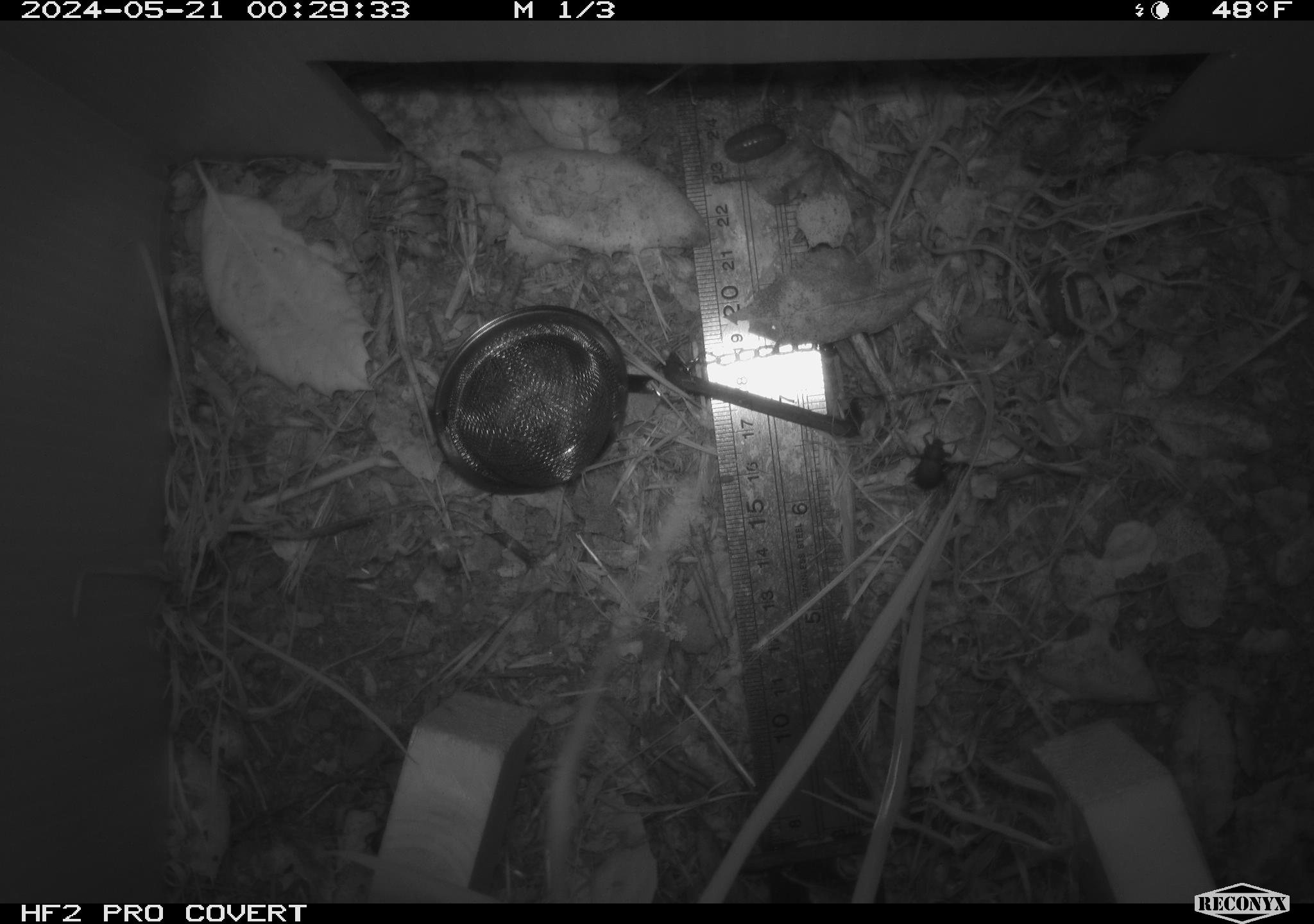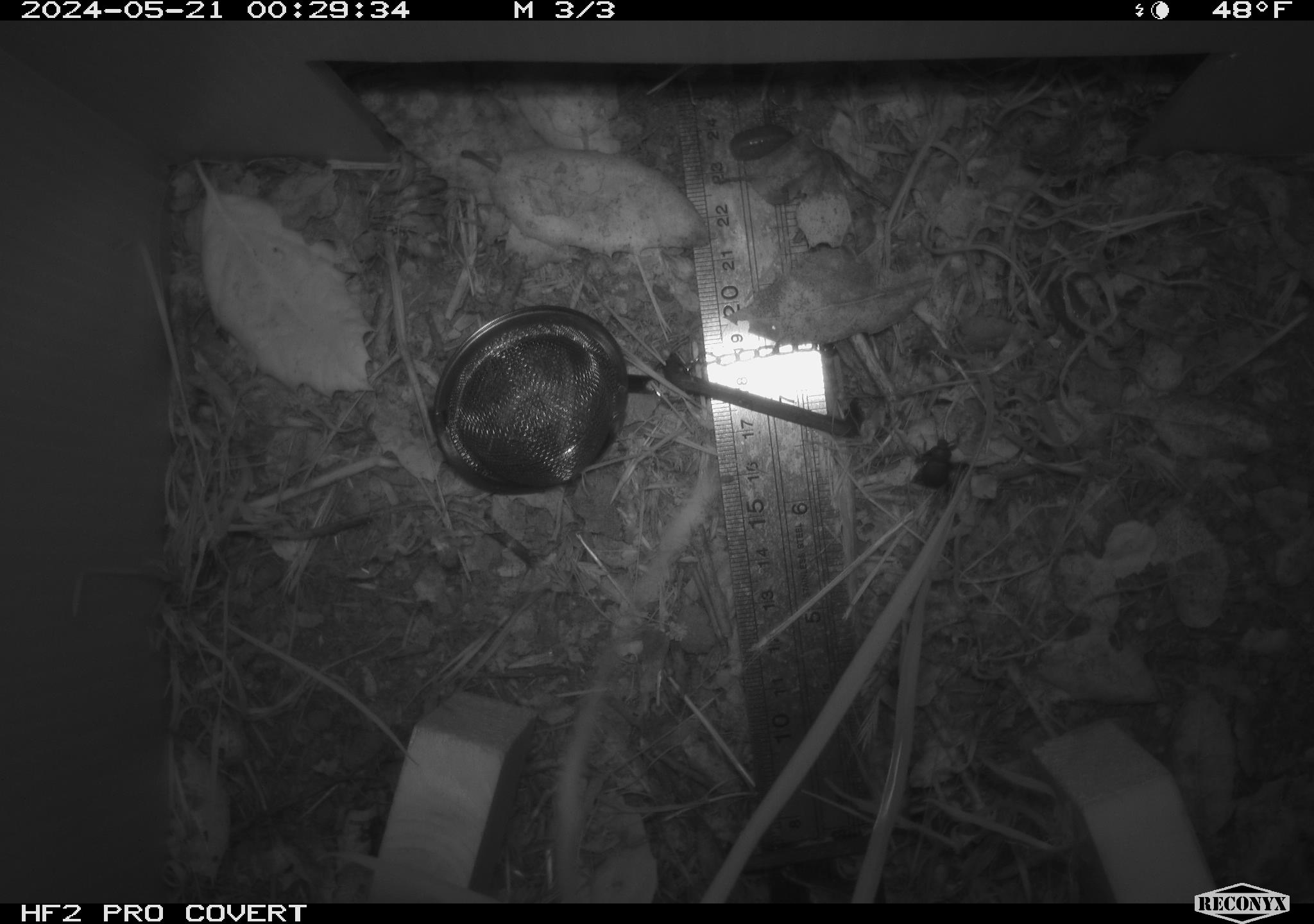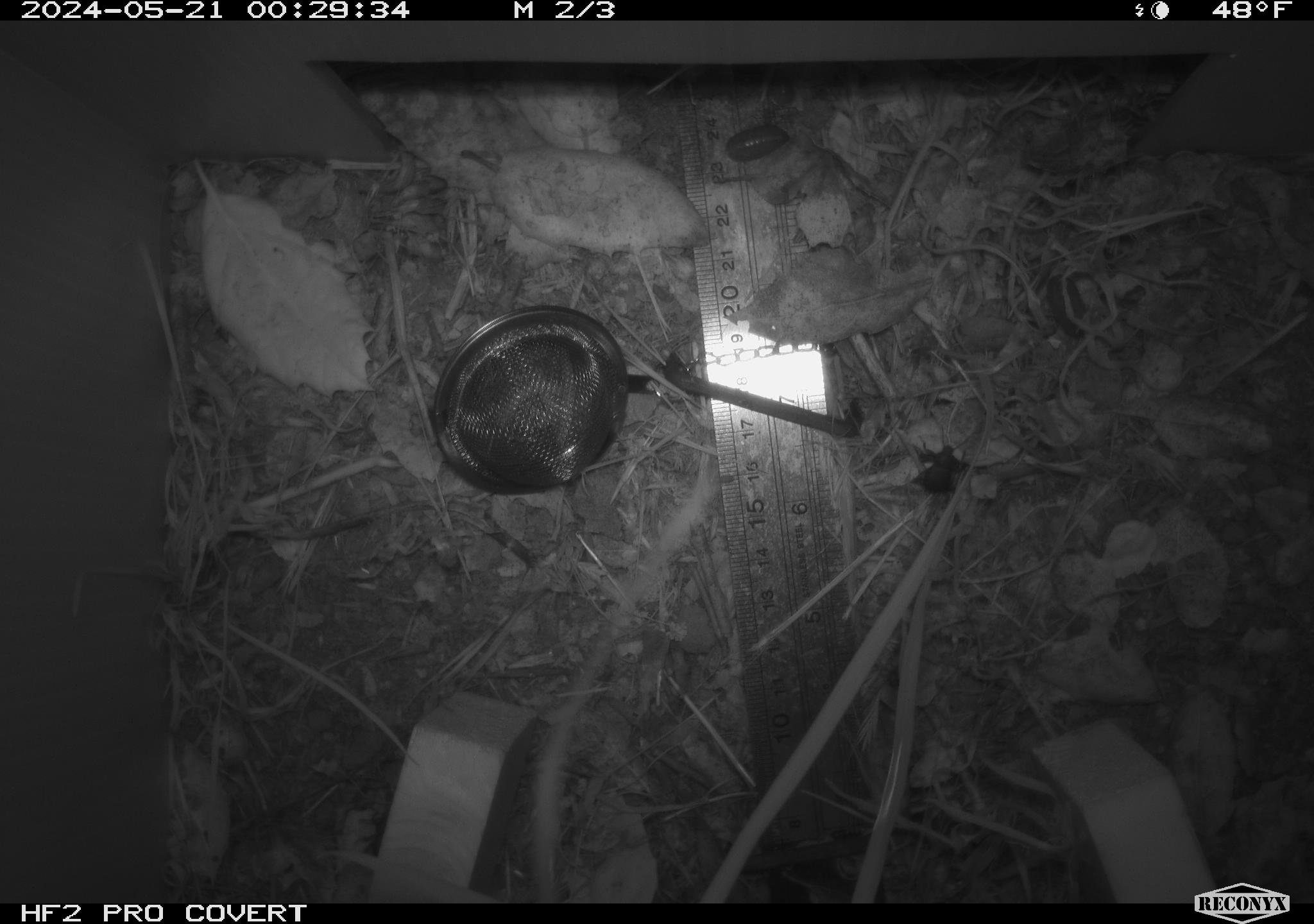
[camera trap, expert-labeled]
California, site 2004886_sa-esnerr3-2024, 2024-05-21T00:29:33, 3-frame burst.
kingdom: Animalia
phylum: Arthropoda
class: Insecta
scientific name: Insecta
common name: insect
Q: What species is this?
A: Insect (Insecta).